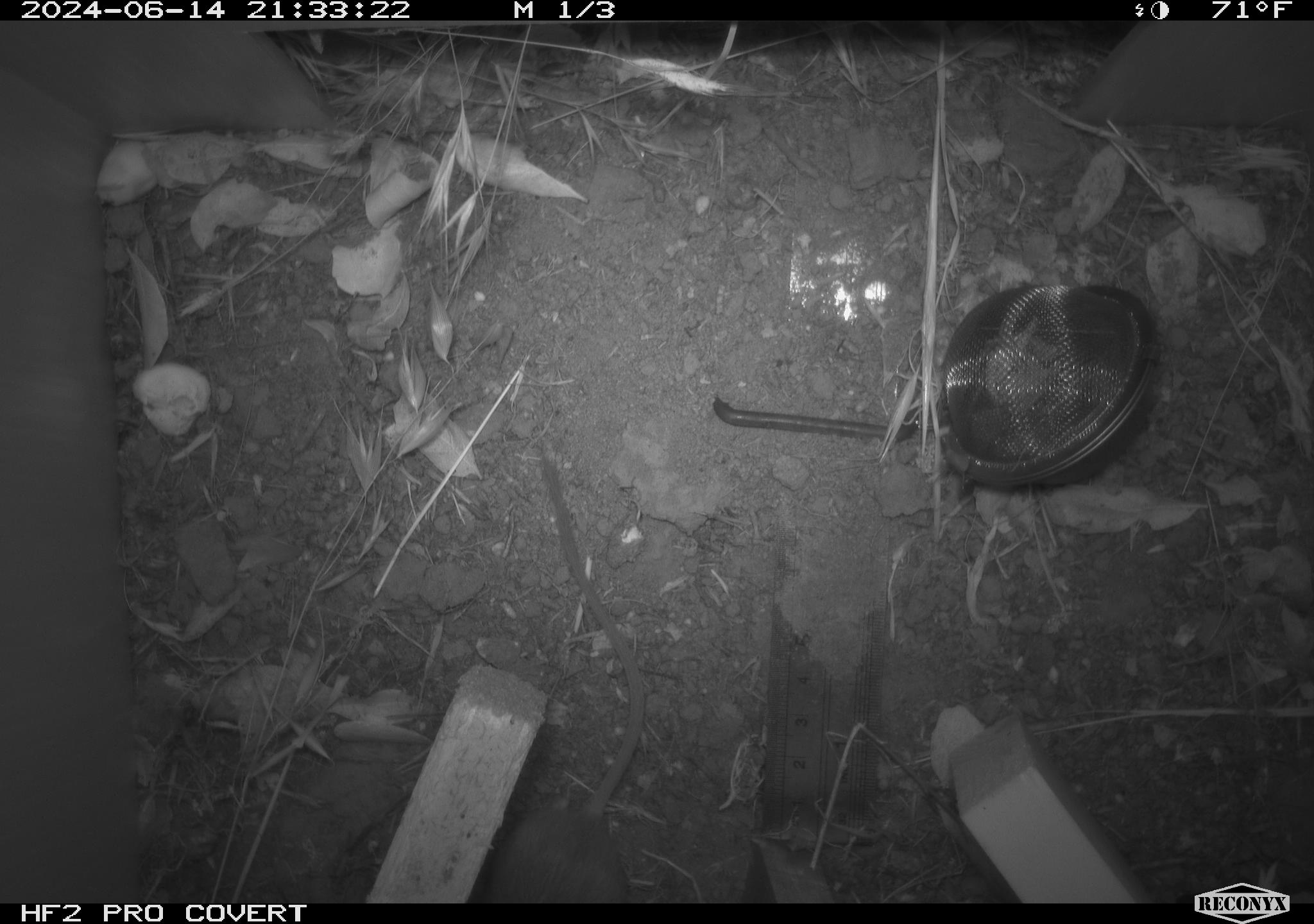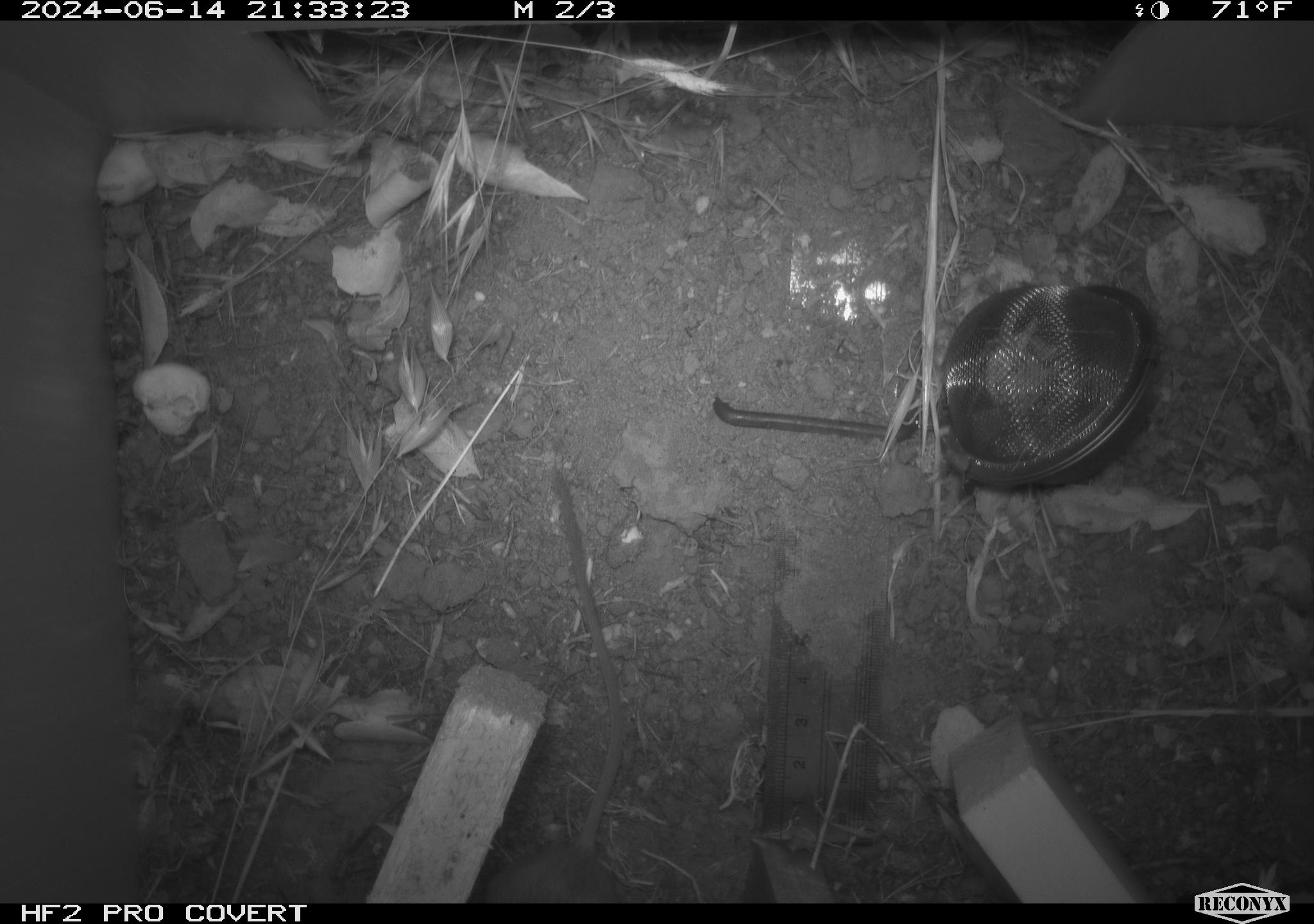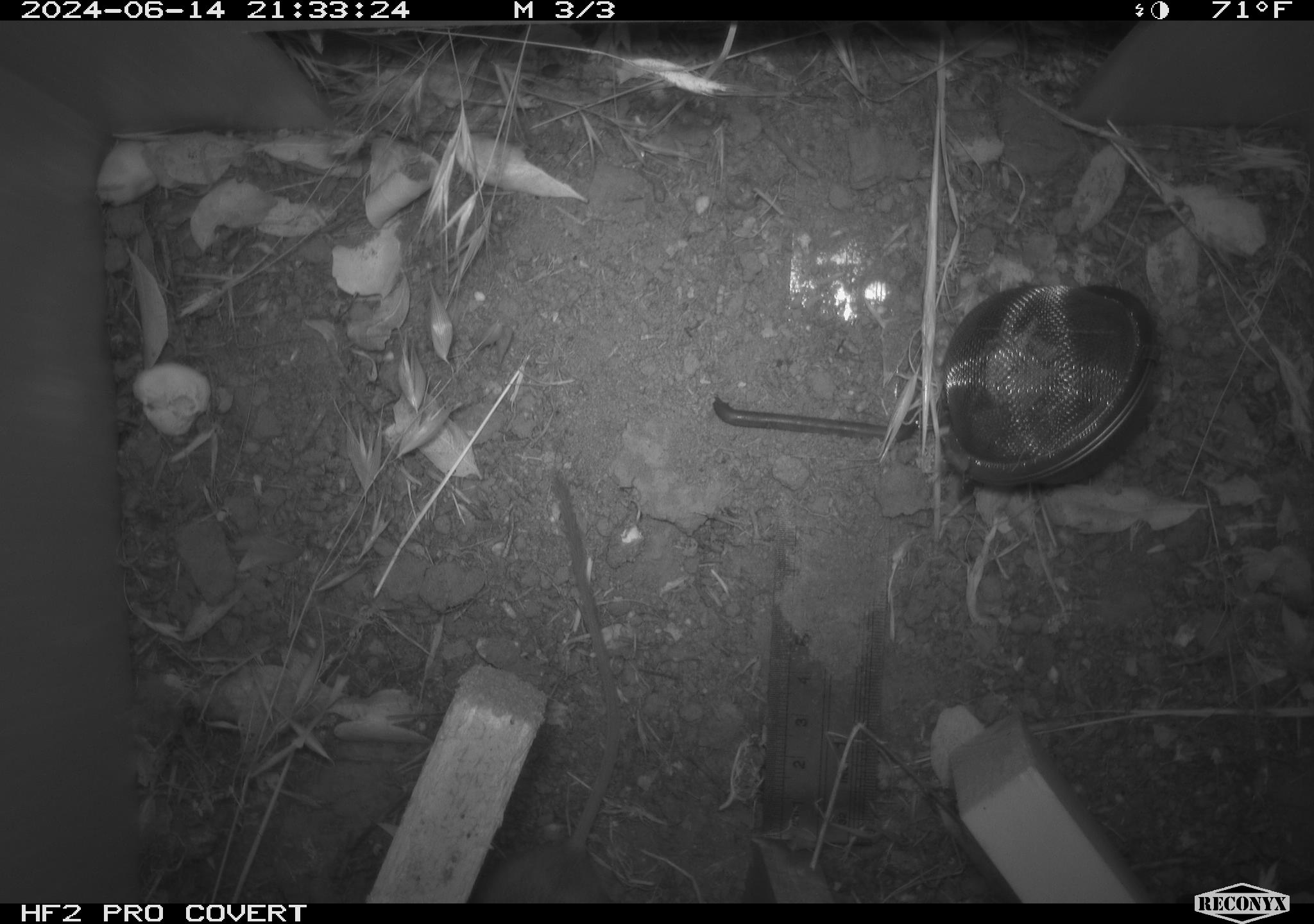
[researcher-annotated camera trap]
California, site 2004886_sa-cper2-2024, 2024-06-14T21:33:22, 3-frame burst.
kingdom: Animalia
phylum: Chordata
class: Mammalia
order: Rodentia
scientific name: Rodentia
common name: rodent